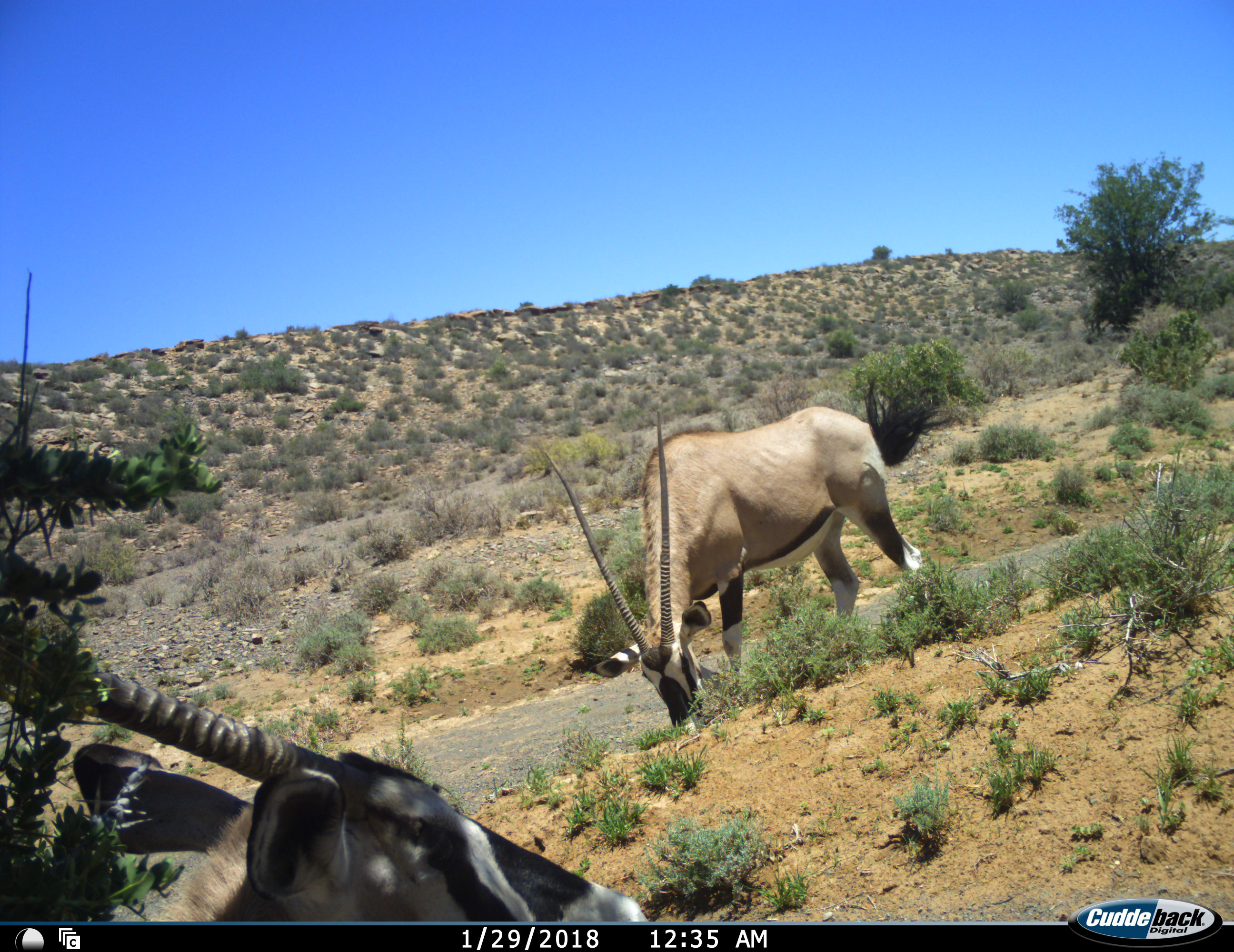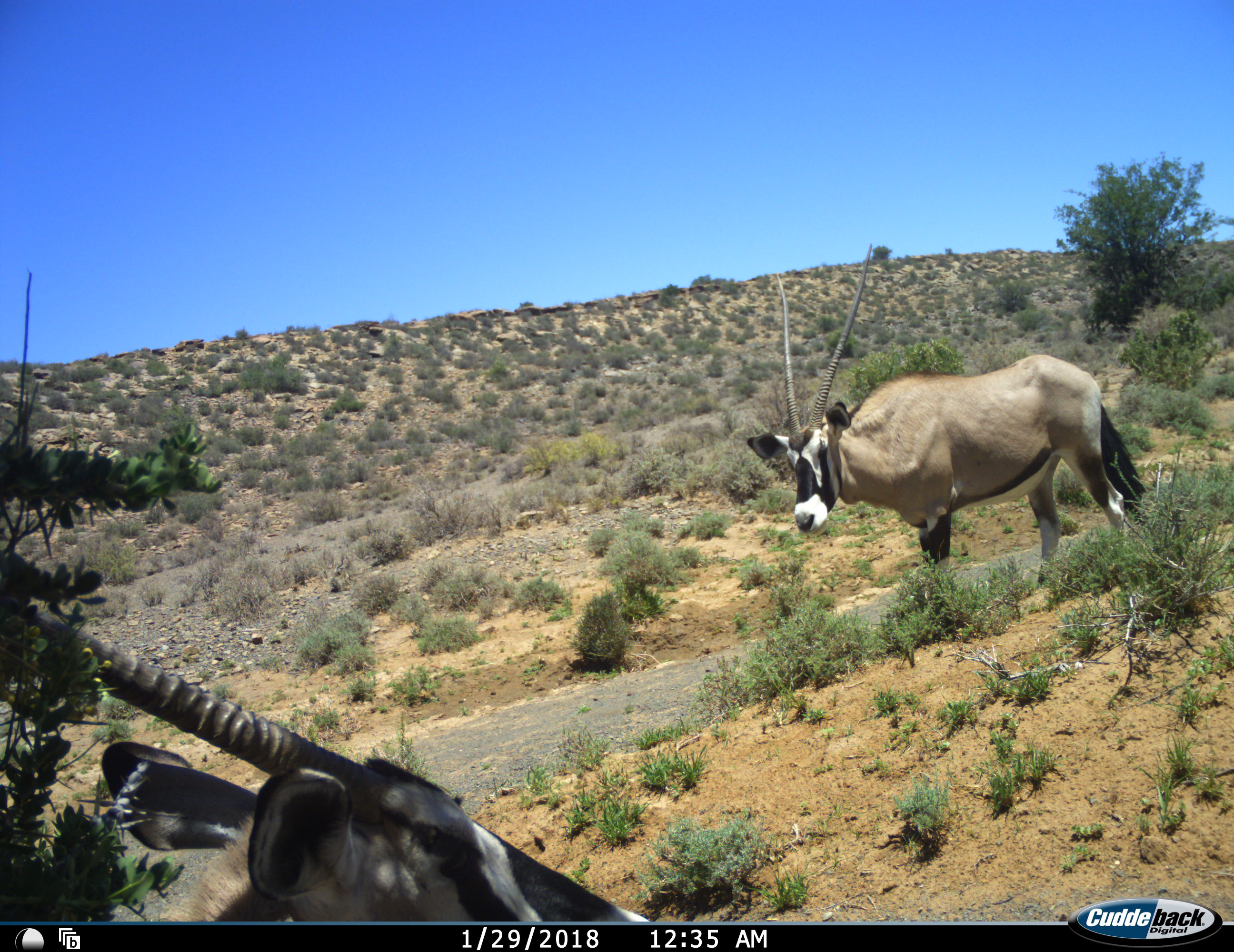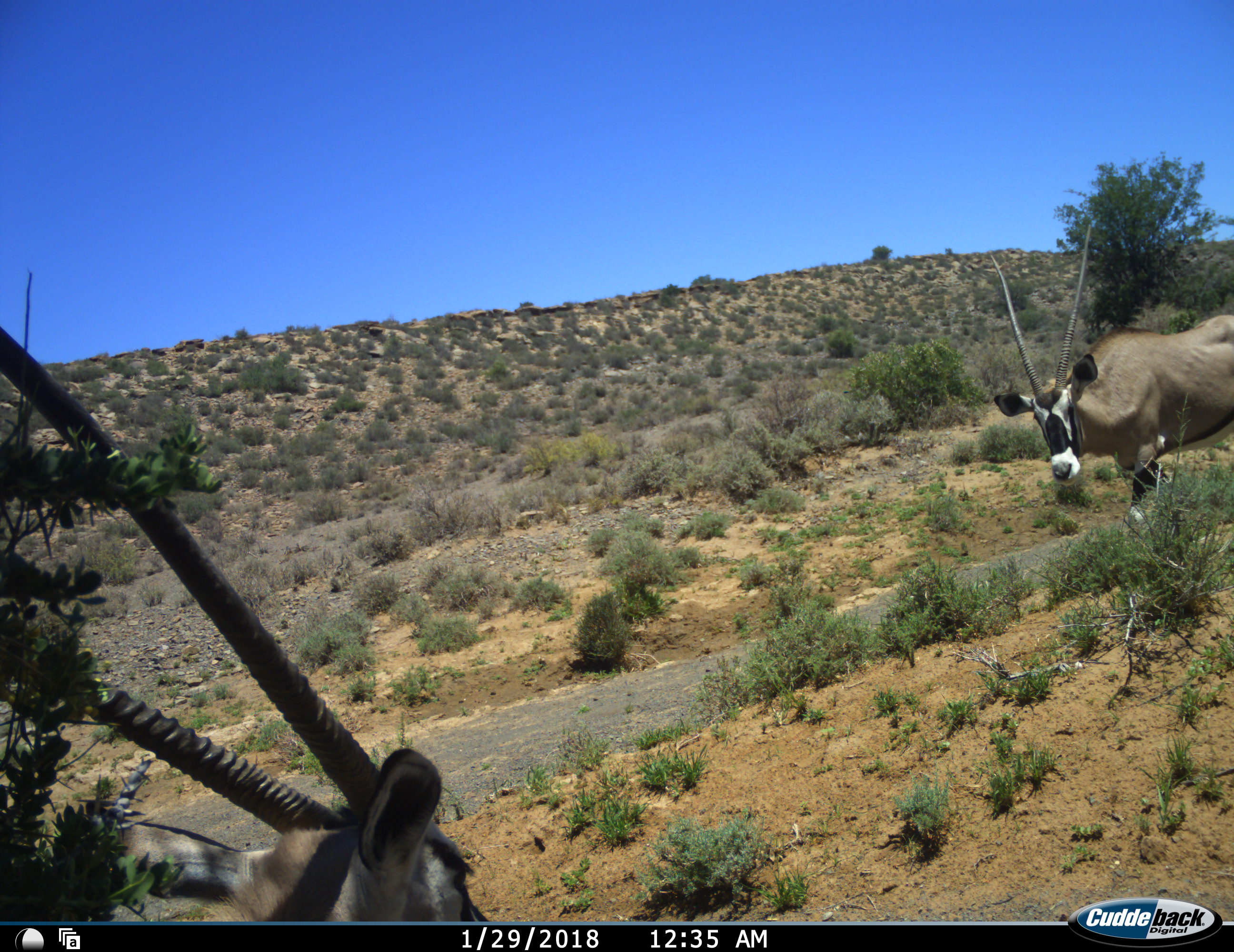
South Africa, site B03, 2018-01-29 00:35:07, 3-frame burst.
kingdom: Animalia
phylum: Chordata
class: Mammalia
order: Artiodactyla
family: Bovidae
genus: Oryx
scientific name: Oryx gazella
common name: gemsbok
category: gemsbokoryx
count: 2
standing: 33%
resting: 56%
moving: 44%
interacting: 11%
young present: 0%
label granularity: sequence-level